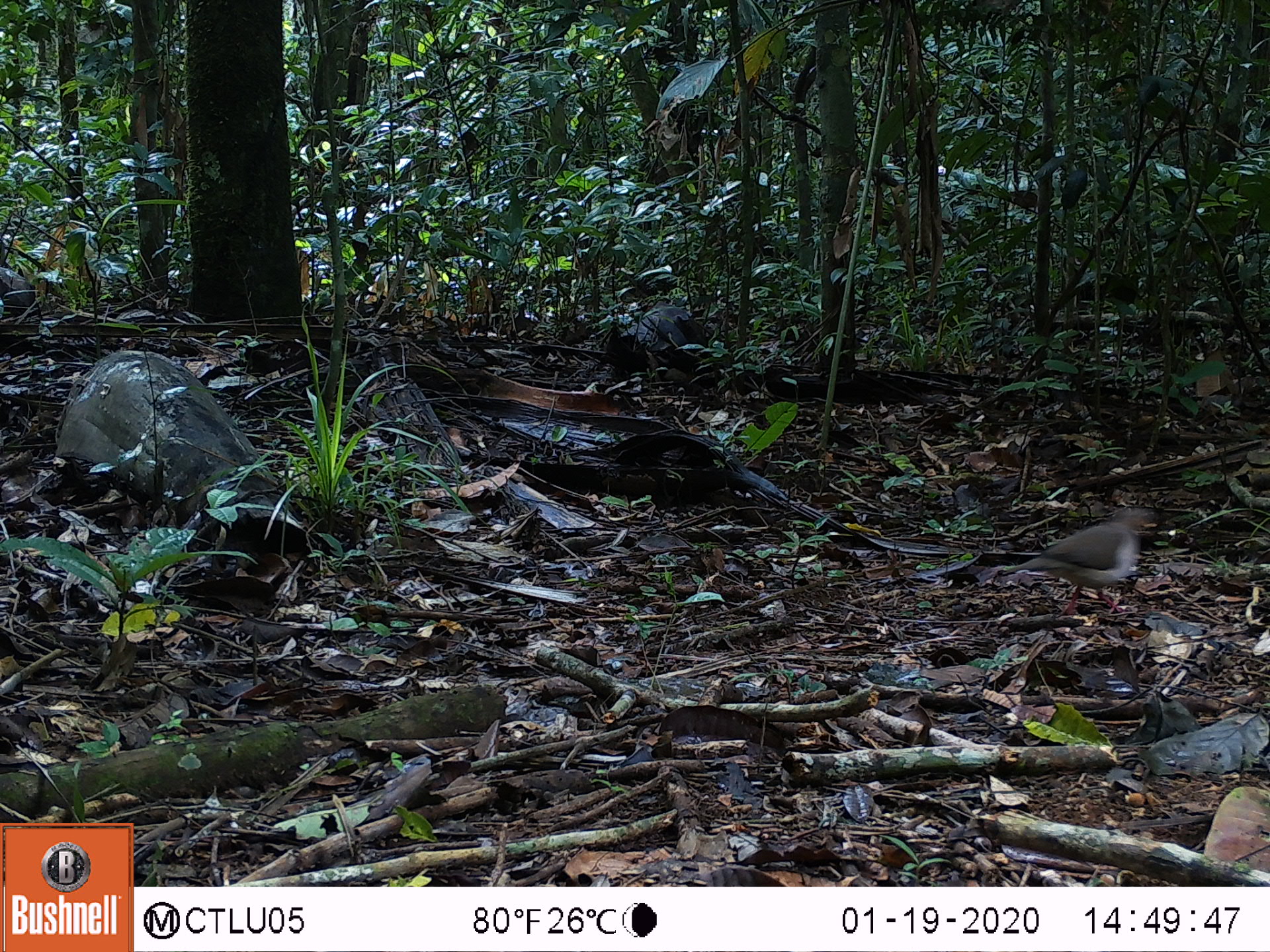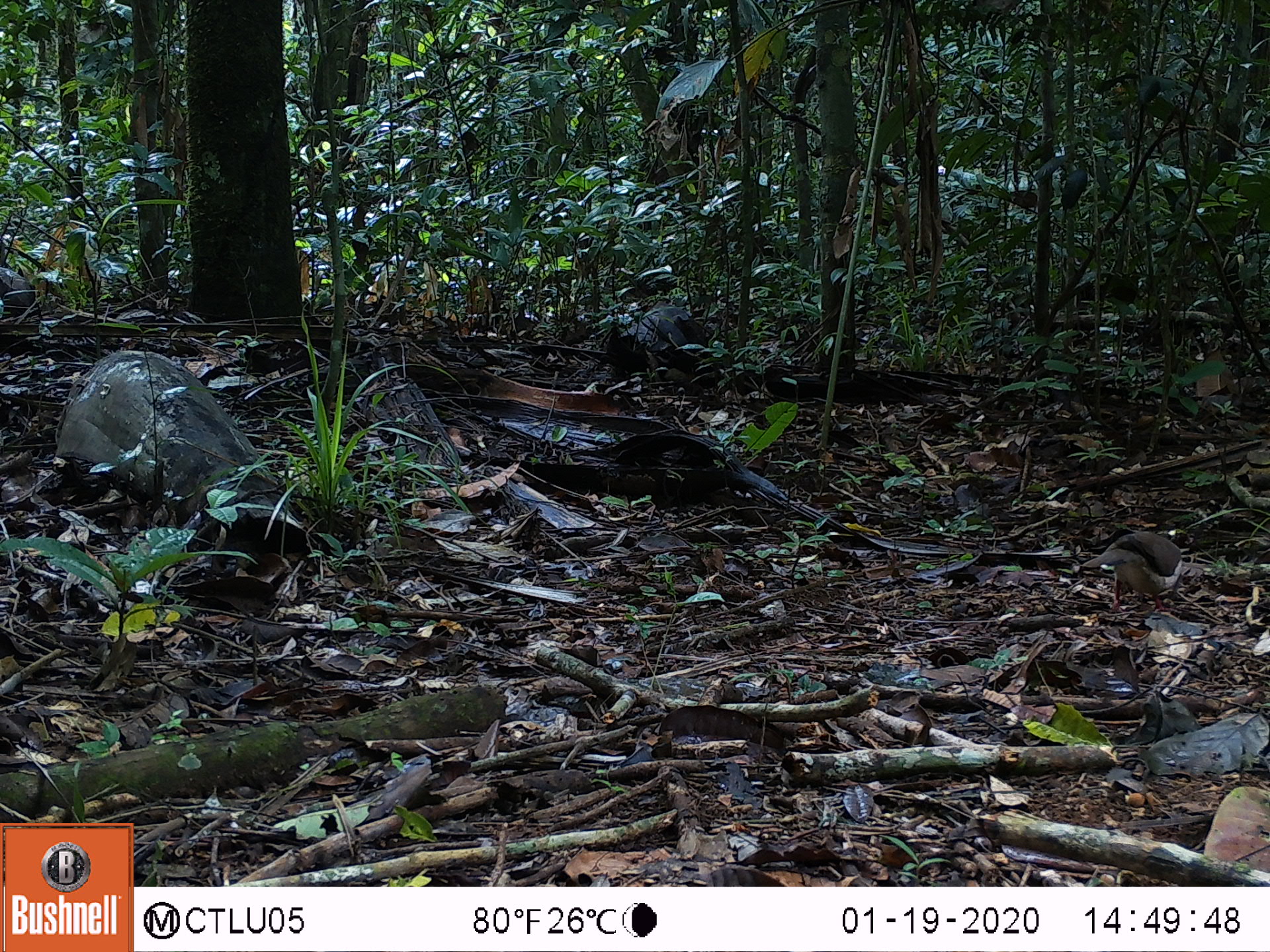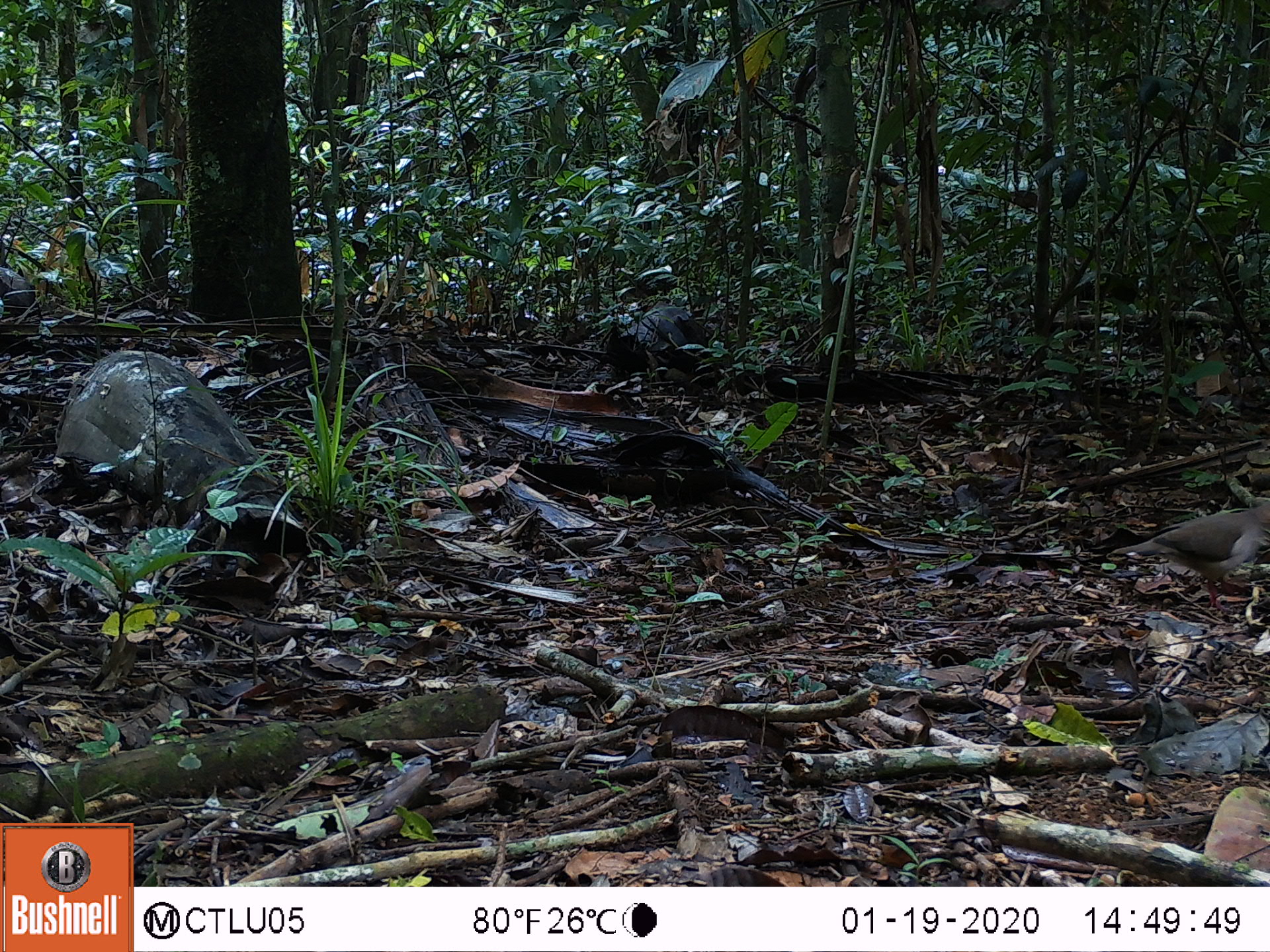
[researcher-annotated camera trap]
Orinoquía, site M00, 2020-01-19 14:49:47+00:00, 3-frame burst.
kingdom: Animalia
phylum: Chordata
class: Aves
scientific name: Aves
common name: bird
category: unknown bird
Unknown bird (bird) (Aves).